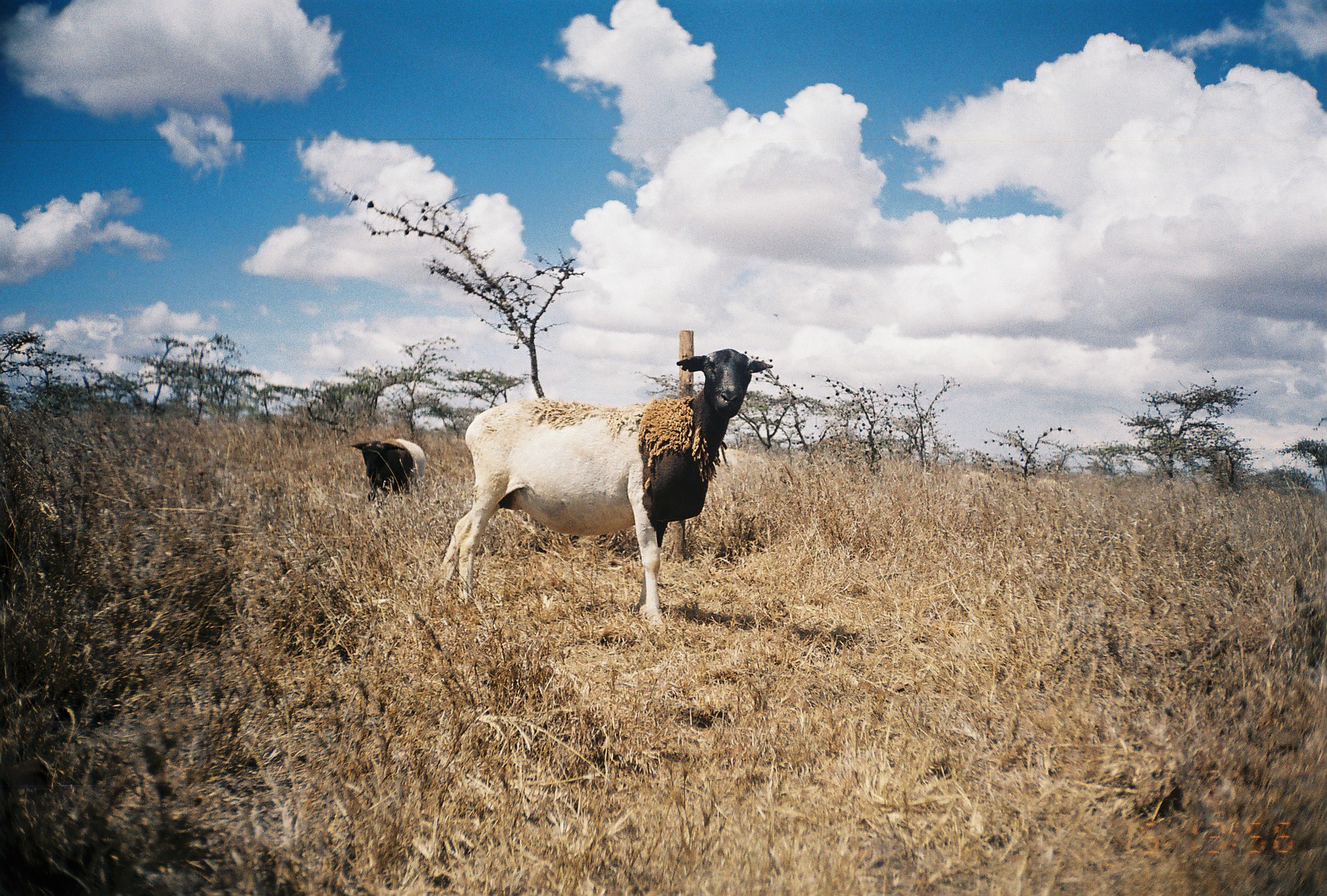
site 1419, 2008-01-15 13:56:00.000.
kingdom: Animalia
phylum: Chordata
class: Mammalia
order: Artiodactyla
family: Bovidae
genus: Ovis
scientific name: Ovis aries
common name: domestic sheep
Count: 4.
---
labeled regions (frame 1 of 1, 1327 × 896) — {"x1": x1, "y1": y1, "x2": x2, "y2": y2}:
ovis aries: {"x1": 434, "y1": 345, "x2": 771, "y2": 629}; {"x1": 344, "y1": 432, "x2": 430, "y2": 503}